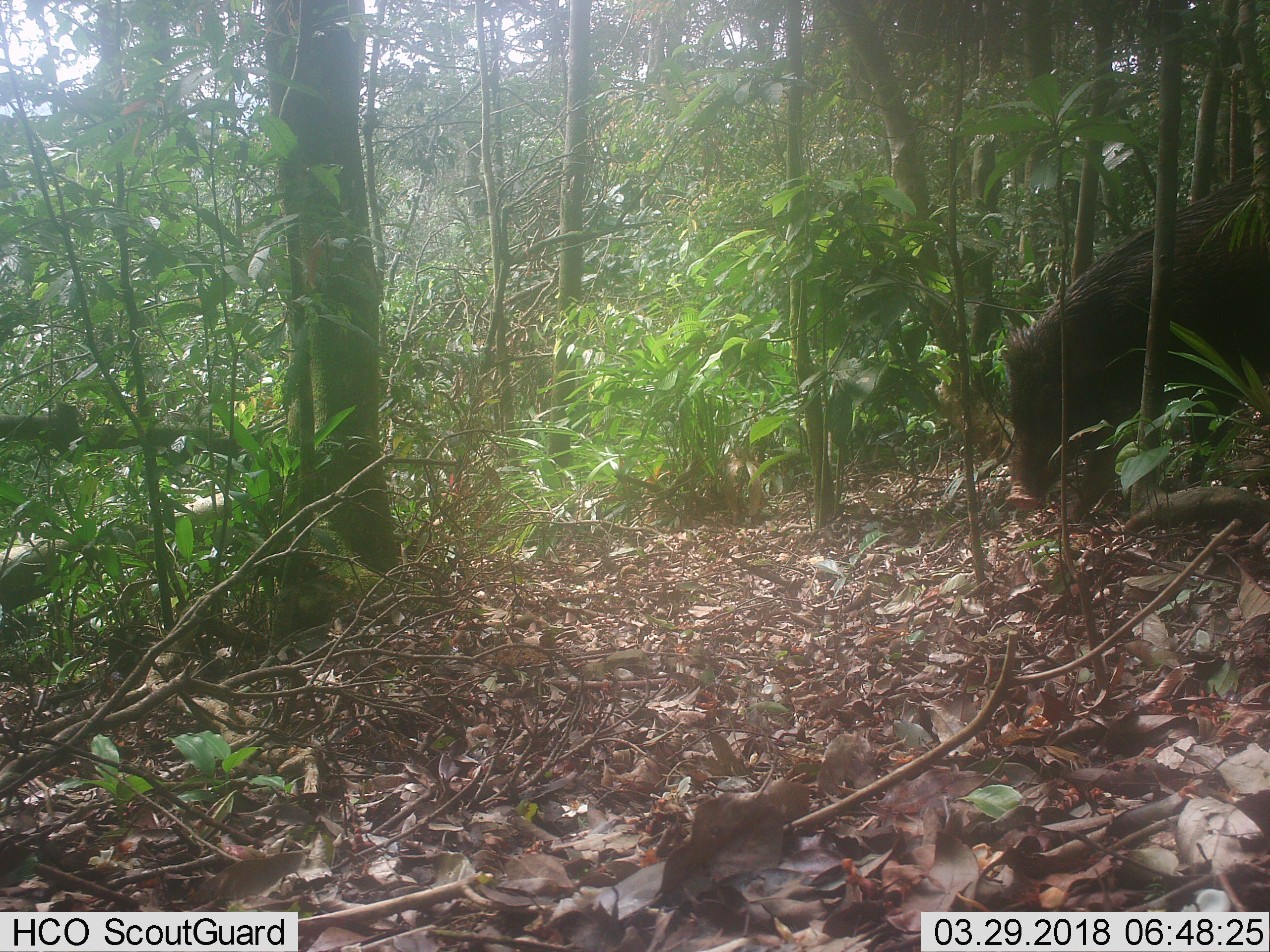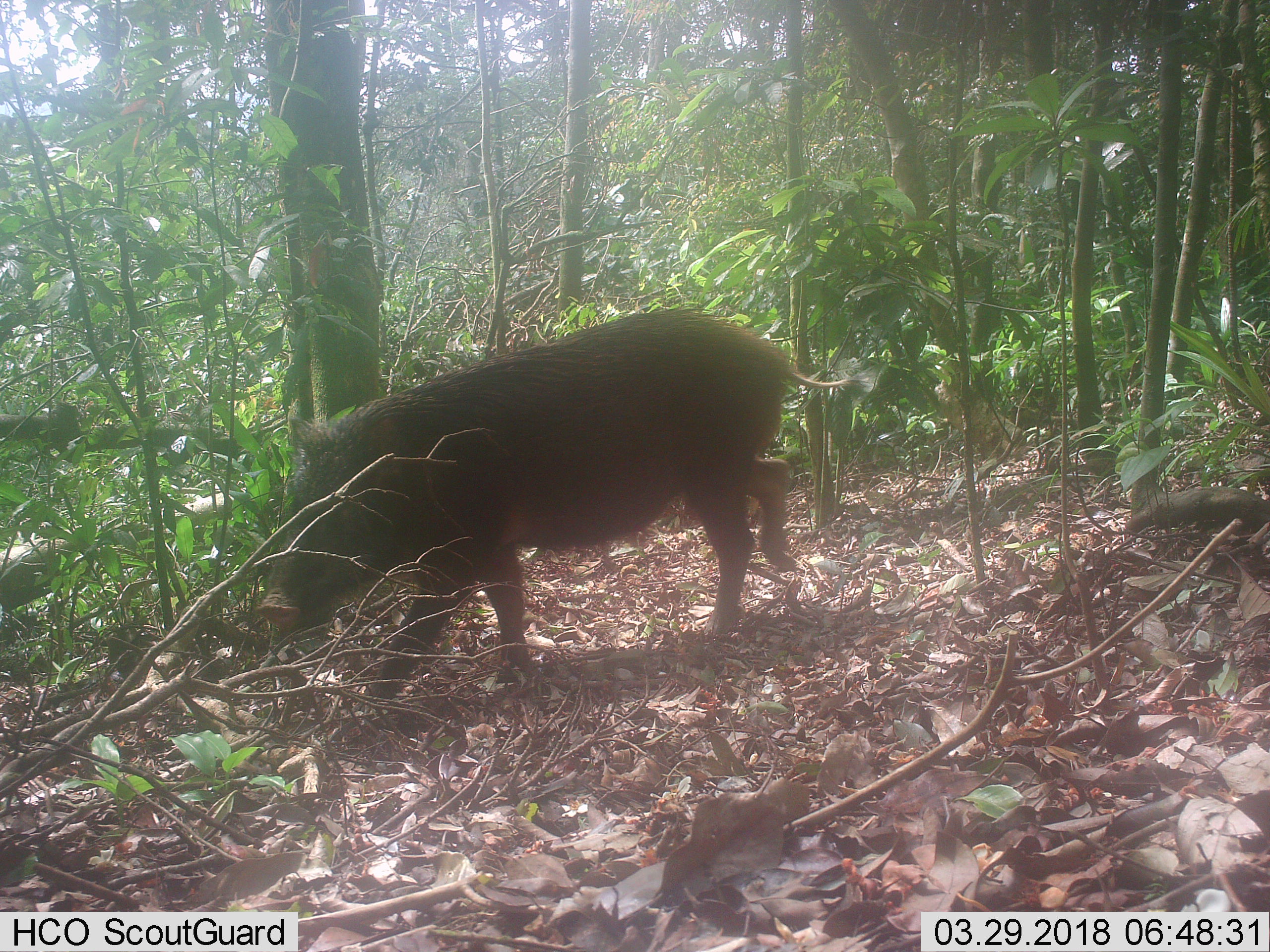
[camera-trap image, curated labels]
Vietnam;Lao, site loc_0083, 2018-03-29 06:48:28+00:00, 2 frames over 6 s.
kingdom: Animalia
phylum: Chordata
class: Mammalia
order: Artiodactyla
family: Suidae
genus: Sus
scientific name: Sus scrofa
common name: eurasian wild pig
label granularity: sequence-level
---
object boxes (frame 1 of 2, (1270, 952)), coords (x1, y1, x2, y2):
eurasian wild pig: (1002, 173, 1270, 523)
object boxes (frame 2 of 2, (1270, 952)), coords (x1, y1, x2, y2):
eurasian wild pig: (255, 308, 873, 710)